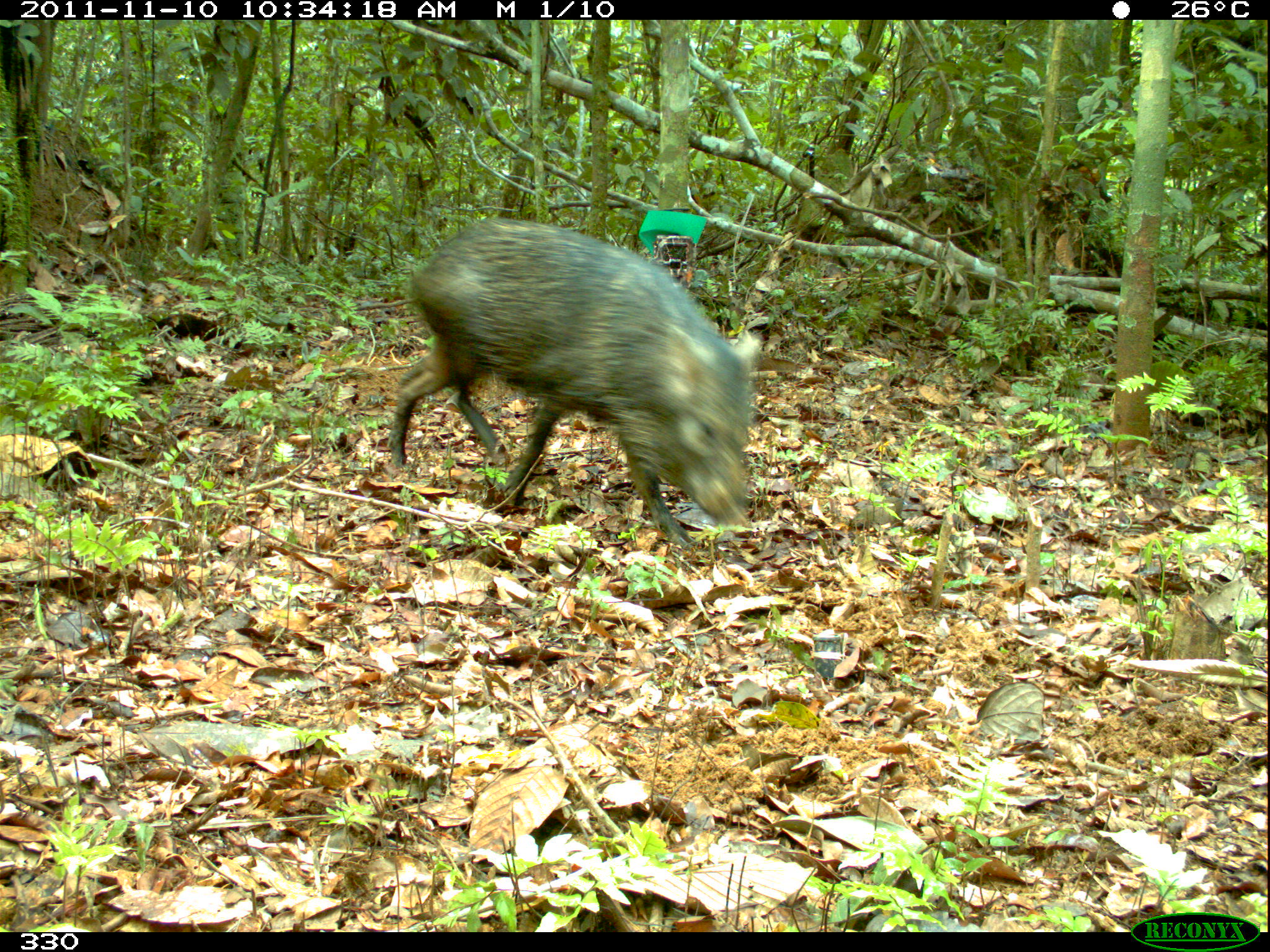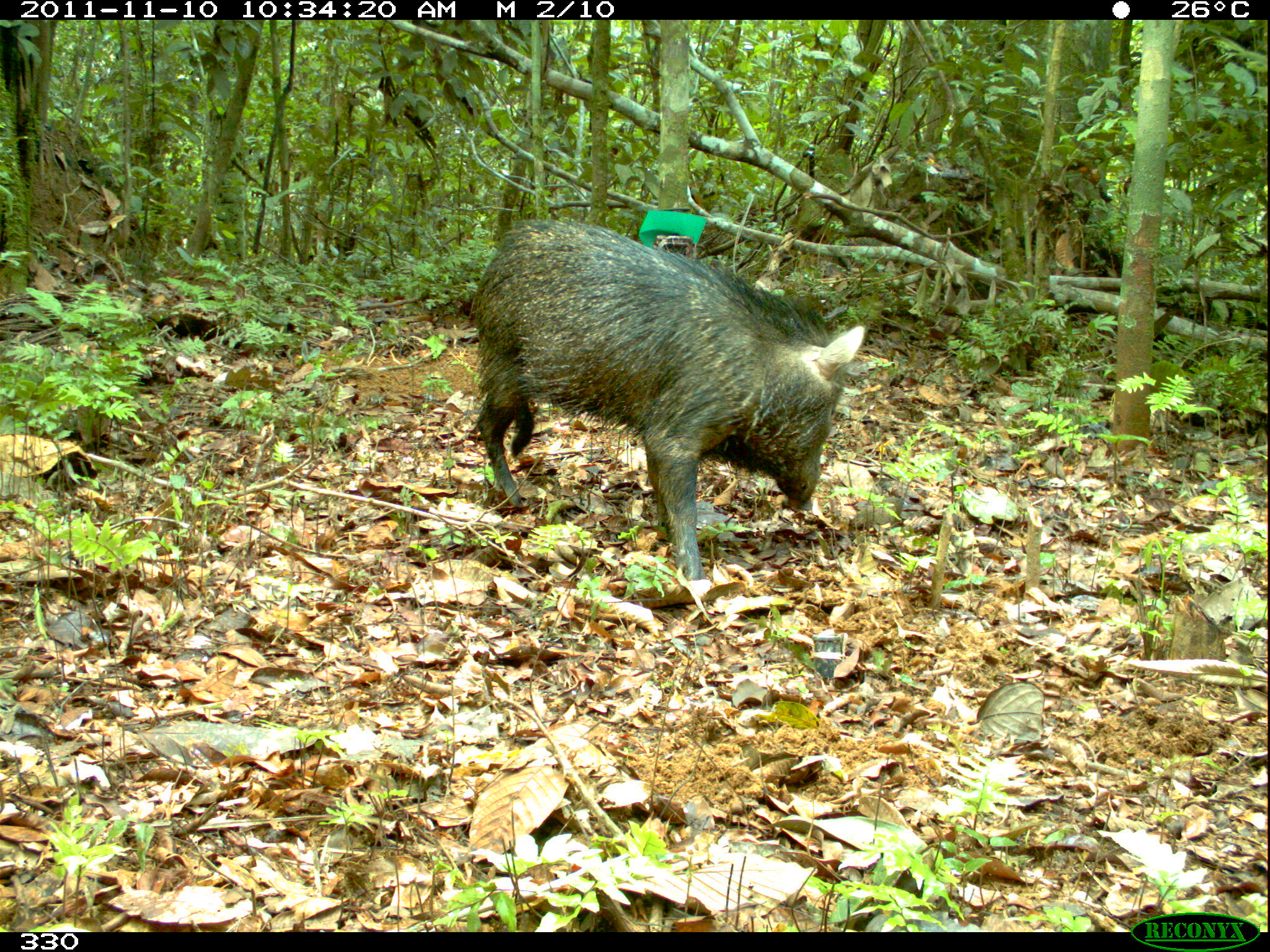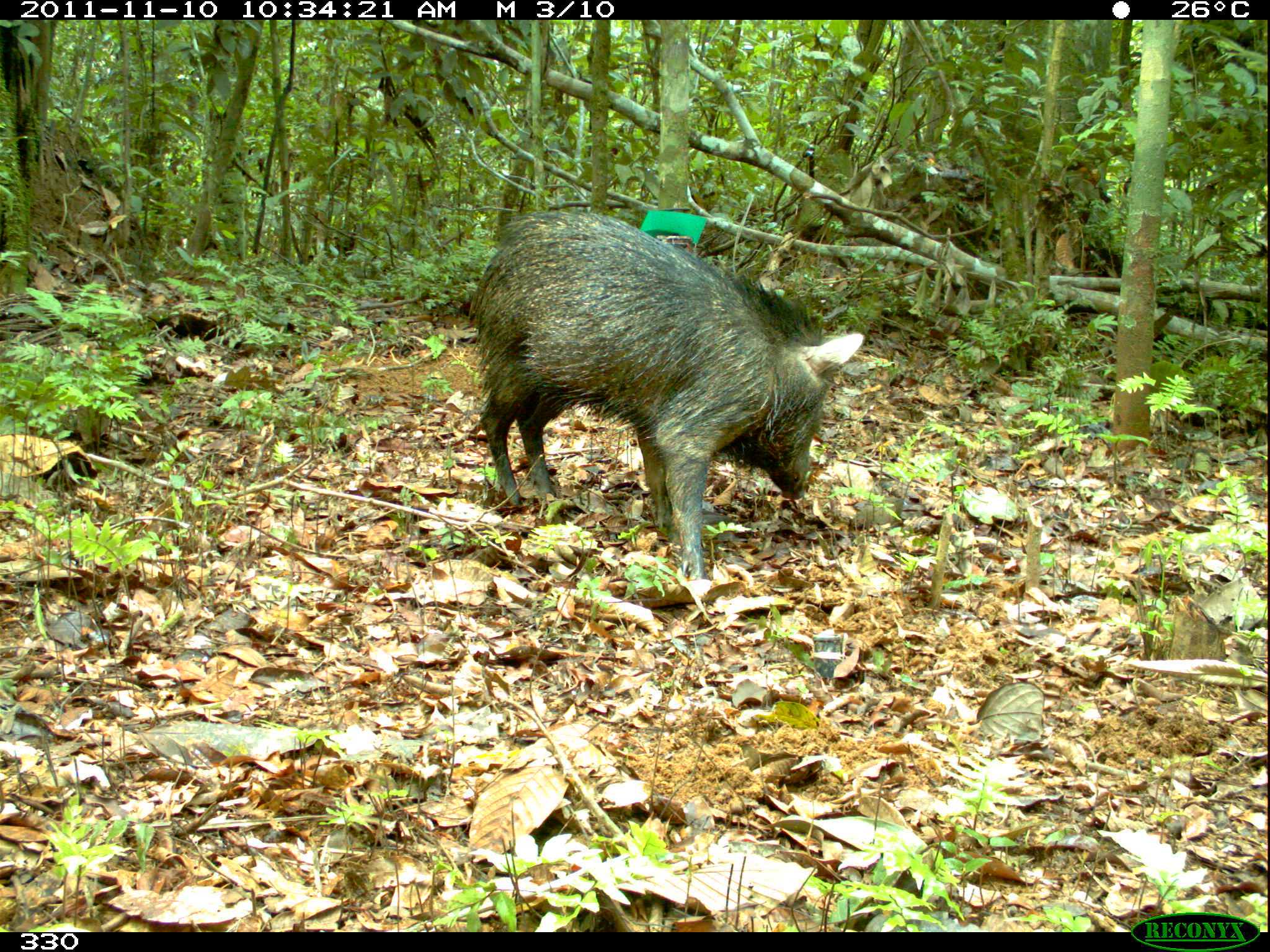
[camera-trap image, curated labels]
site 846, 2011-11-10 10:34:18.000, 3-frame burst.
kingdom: Animalia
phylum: Chordata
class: Mammalia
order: Artiodactyla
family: Tayassuidae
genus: Pecari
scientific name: Pecari tajacu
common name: collared peccary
Pecari tajacu (collared peccary).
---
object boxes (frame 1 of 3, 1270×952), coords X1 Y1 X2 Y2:
pecari tajacu: 387 215 758 550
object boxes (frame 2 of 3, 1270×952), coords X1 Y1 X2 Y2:
pecari tajacu: 467 215 866 580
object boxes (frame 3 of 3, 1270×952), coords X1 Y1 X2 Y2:
pecari tajacu: 466 207 864 577